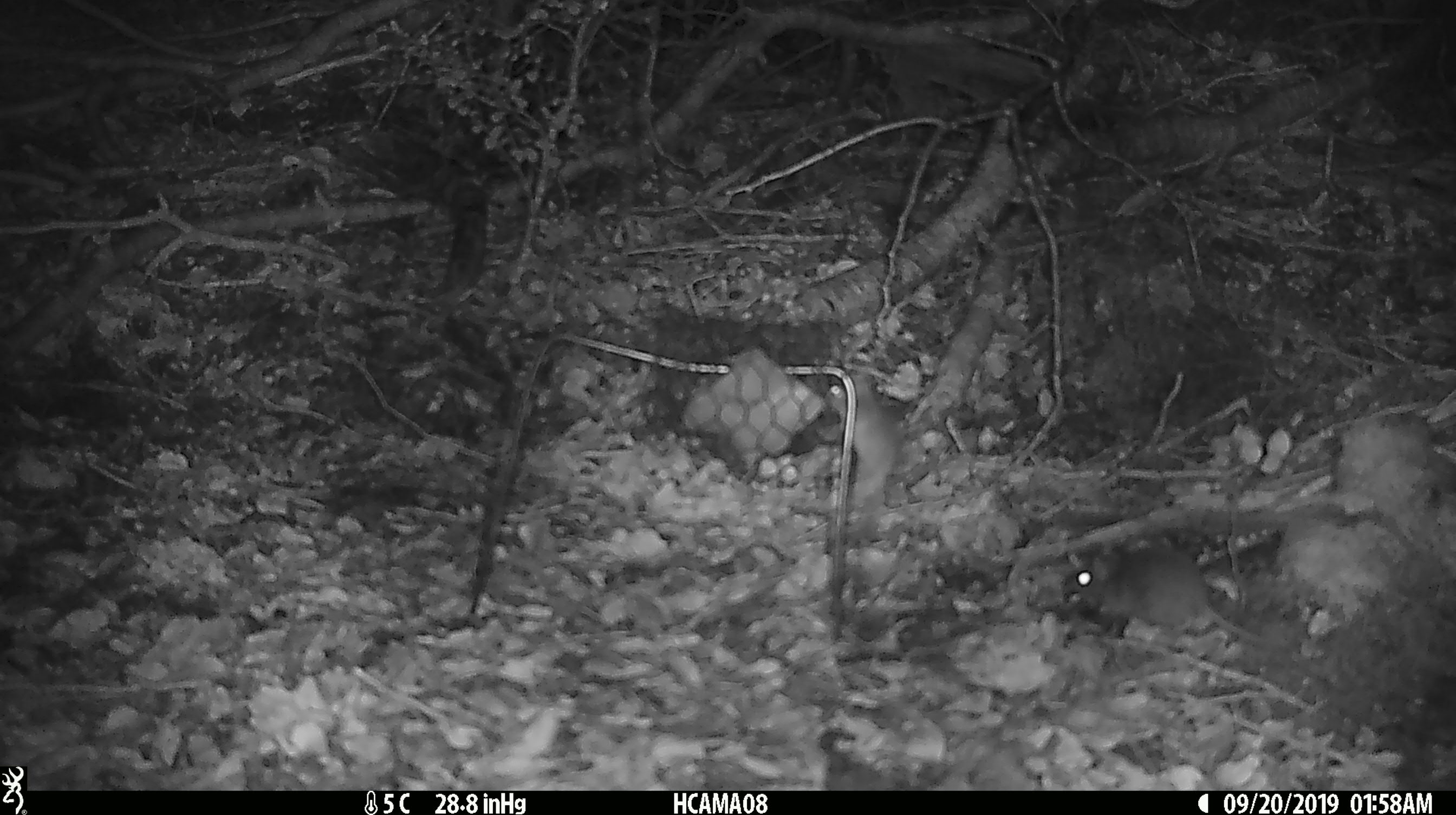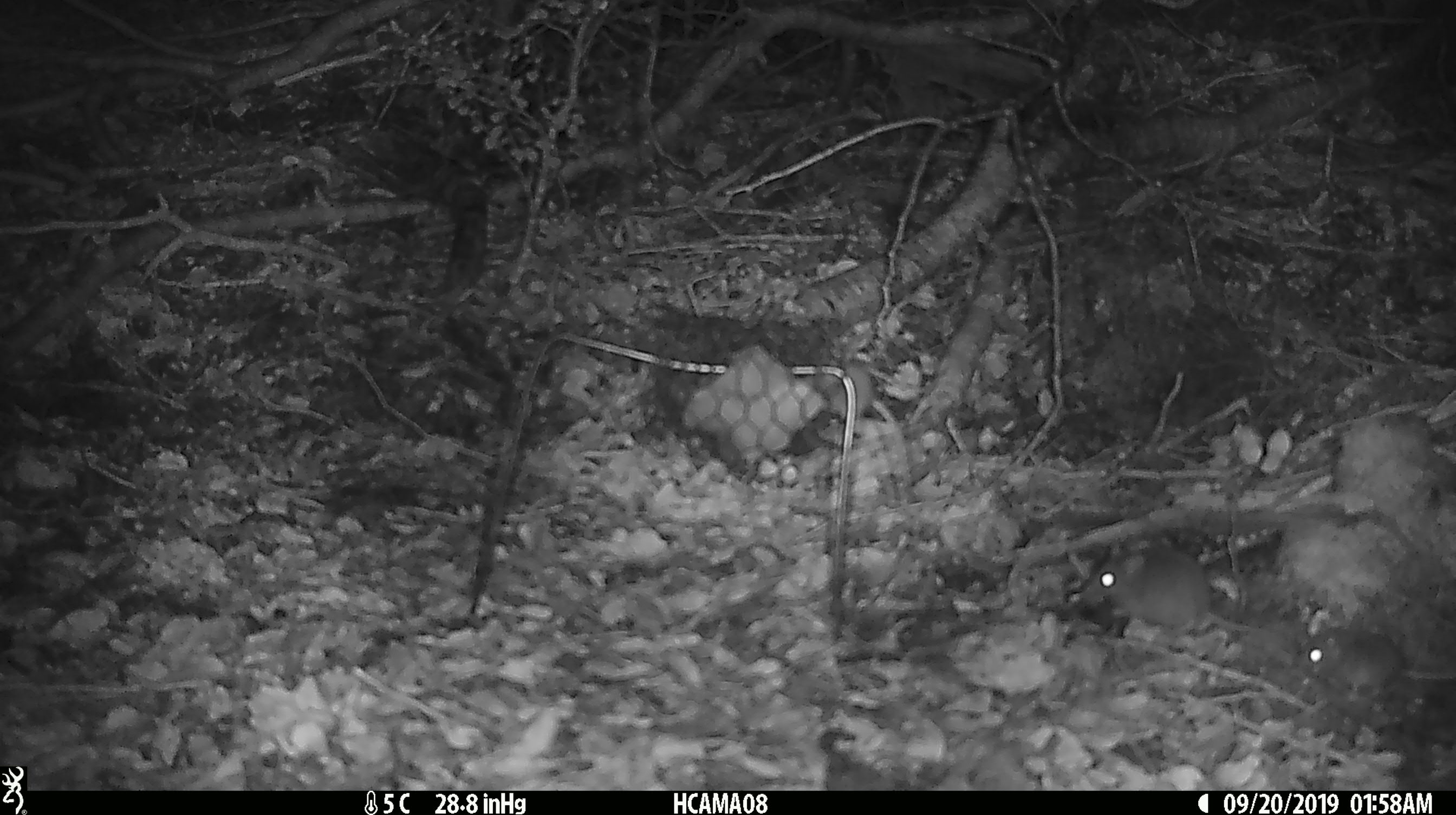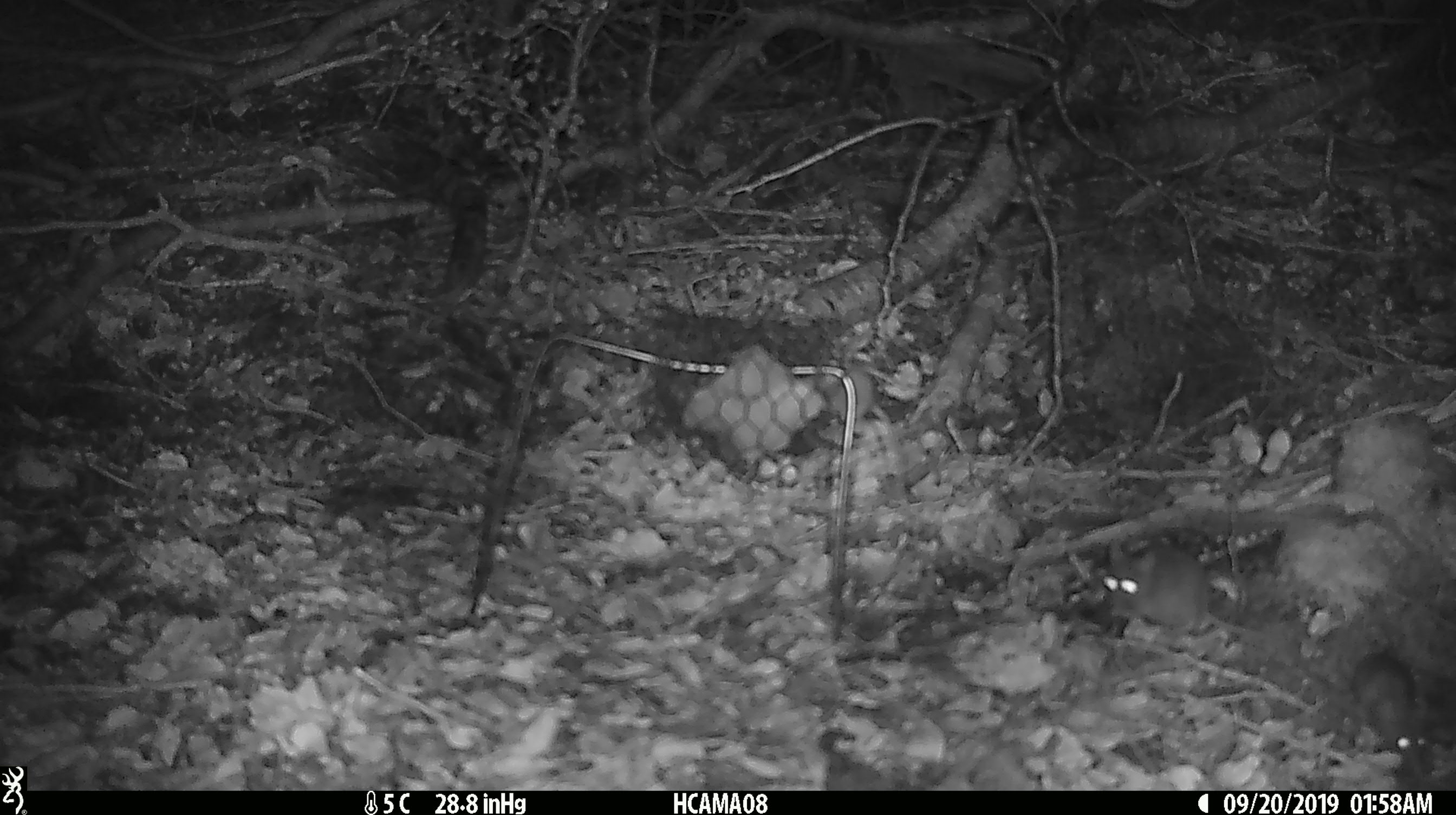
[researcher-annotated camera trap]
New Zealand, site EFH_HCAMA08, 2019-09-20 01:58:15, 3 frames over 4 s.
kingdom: Animalia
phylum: Chordata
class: Mammalia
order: Rodentia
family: Muridae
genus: Mus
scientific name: Mus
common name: mouse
Mouse (Mus).